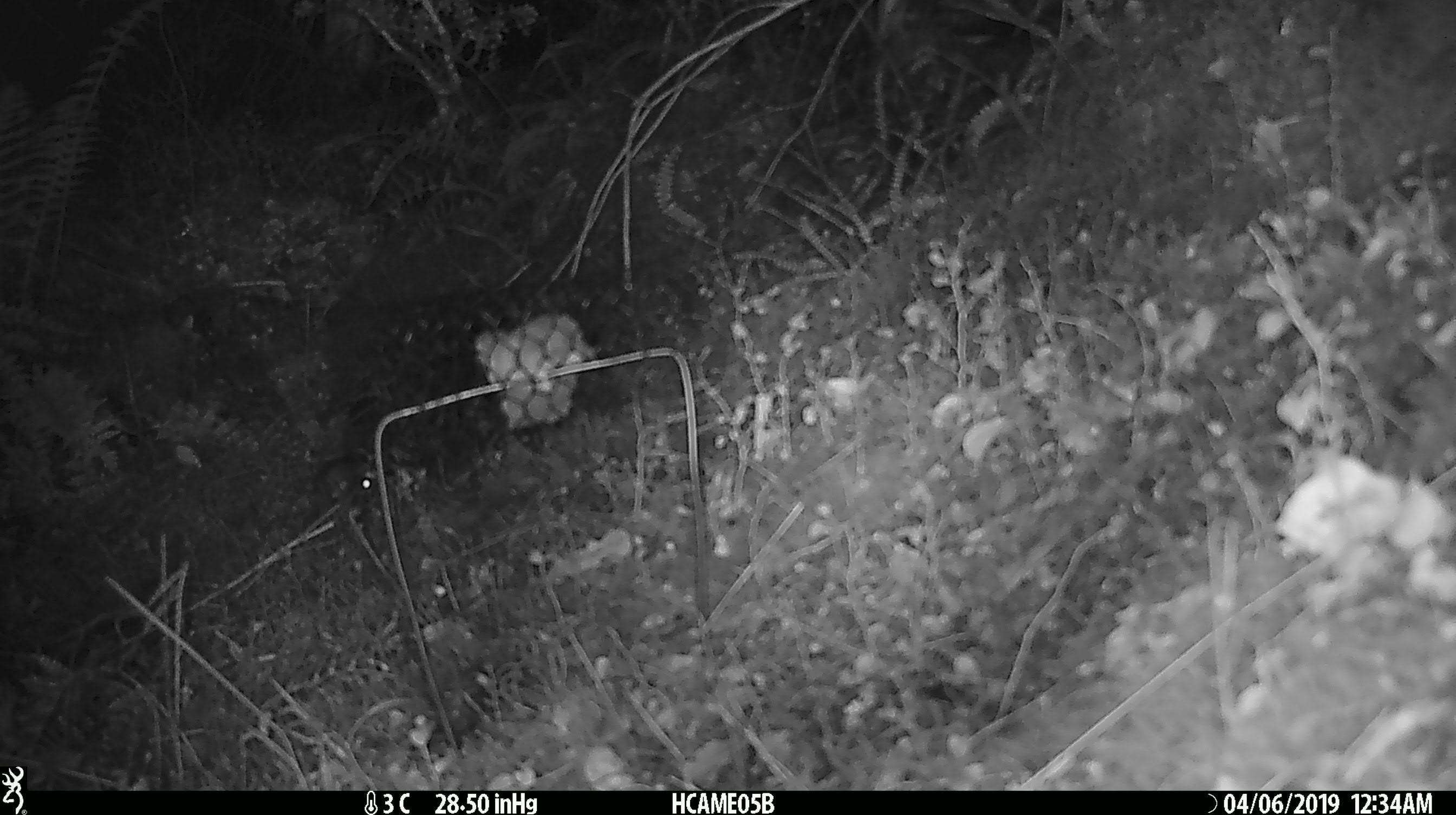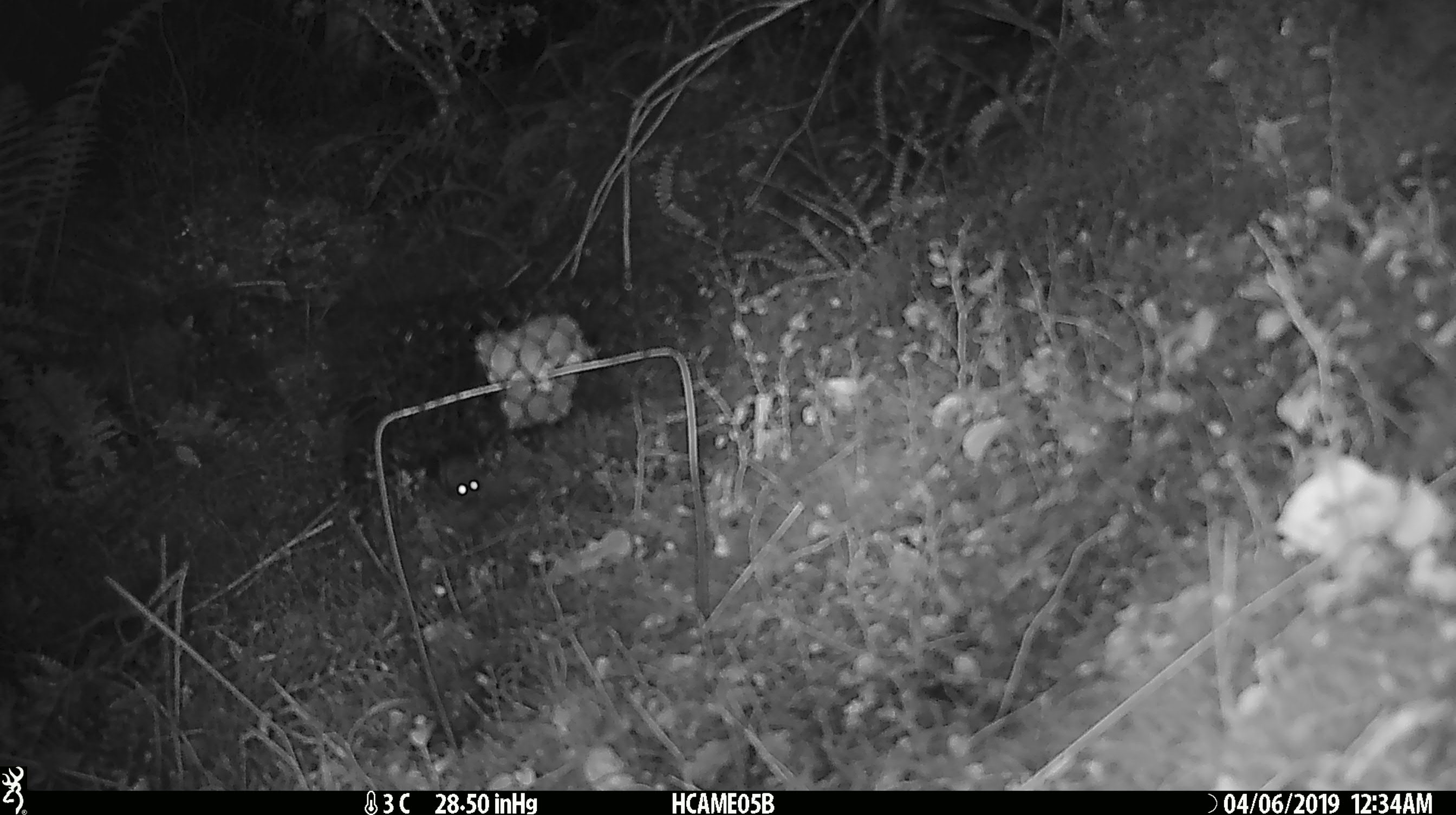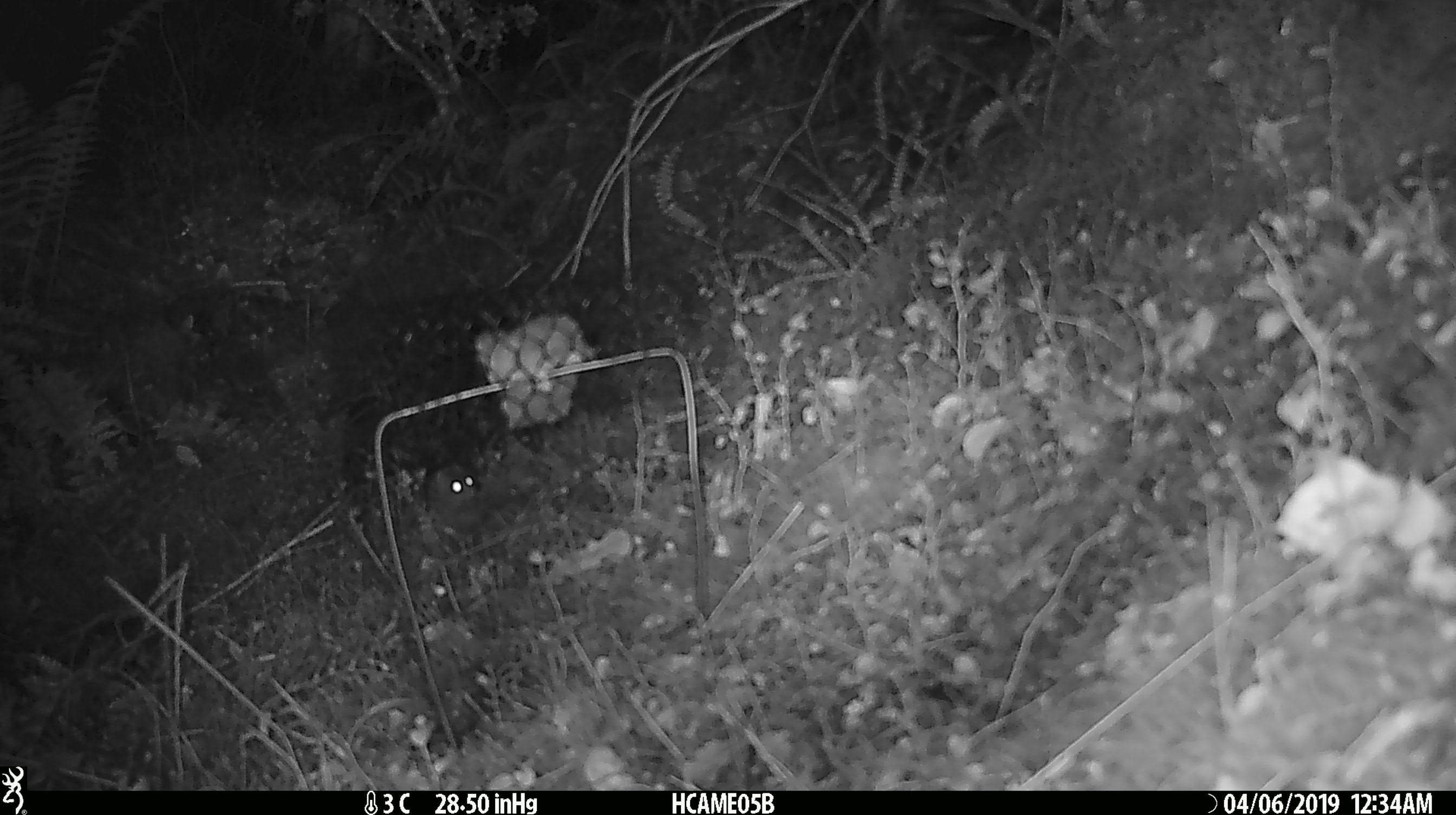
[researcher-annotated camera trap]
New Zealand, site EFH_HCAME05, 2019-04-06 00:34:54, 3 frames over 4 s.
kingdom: Animalia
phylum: Chordata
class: Mammalia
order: Rodentia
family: Muridae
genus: Mus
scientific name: Mus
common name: mouse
Mouse (Mus).